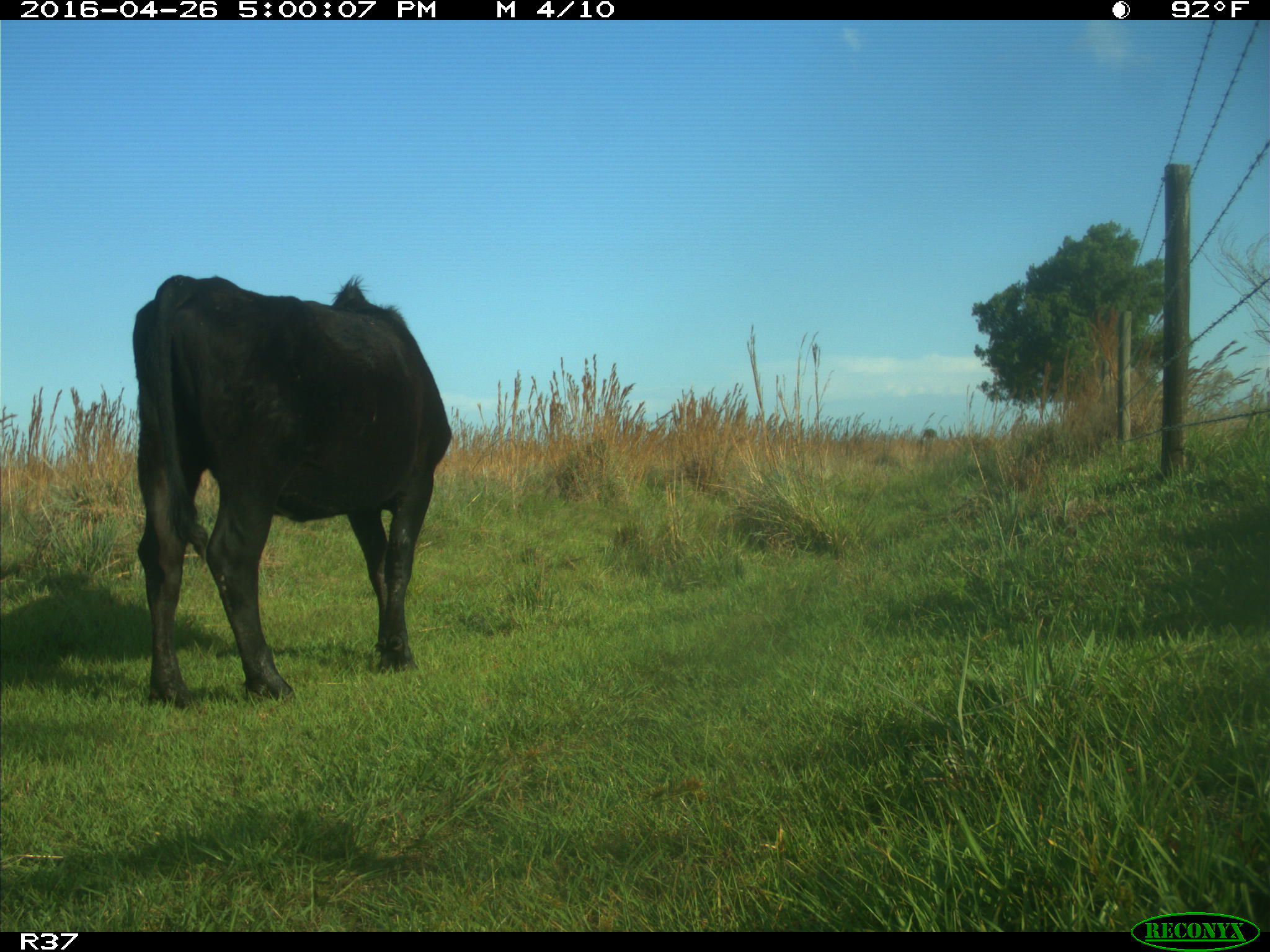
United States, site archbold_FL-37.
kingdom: Animalia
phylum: Chordata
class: Mammalia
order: Artiodactyla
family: Bovidae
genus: Bos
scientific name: Bos taurus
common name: domestic cow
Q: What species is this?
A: Bos taurus (domestic cow).